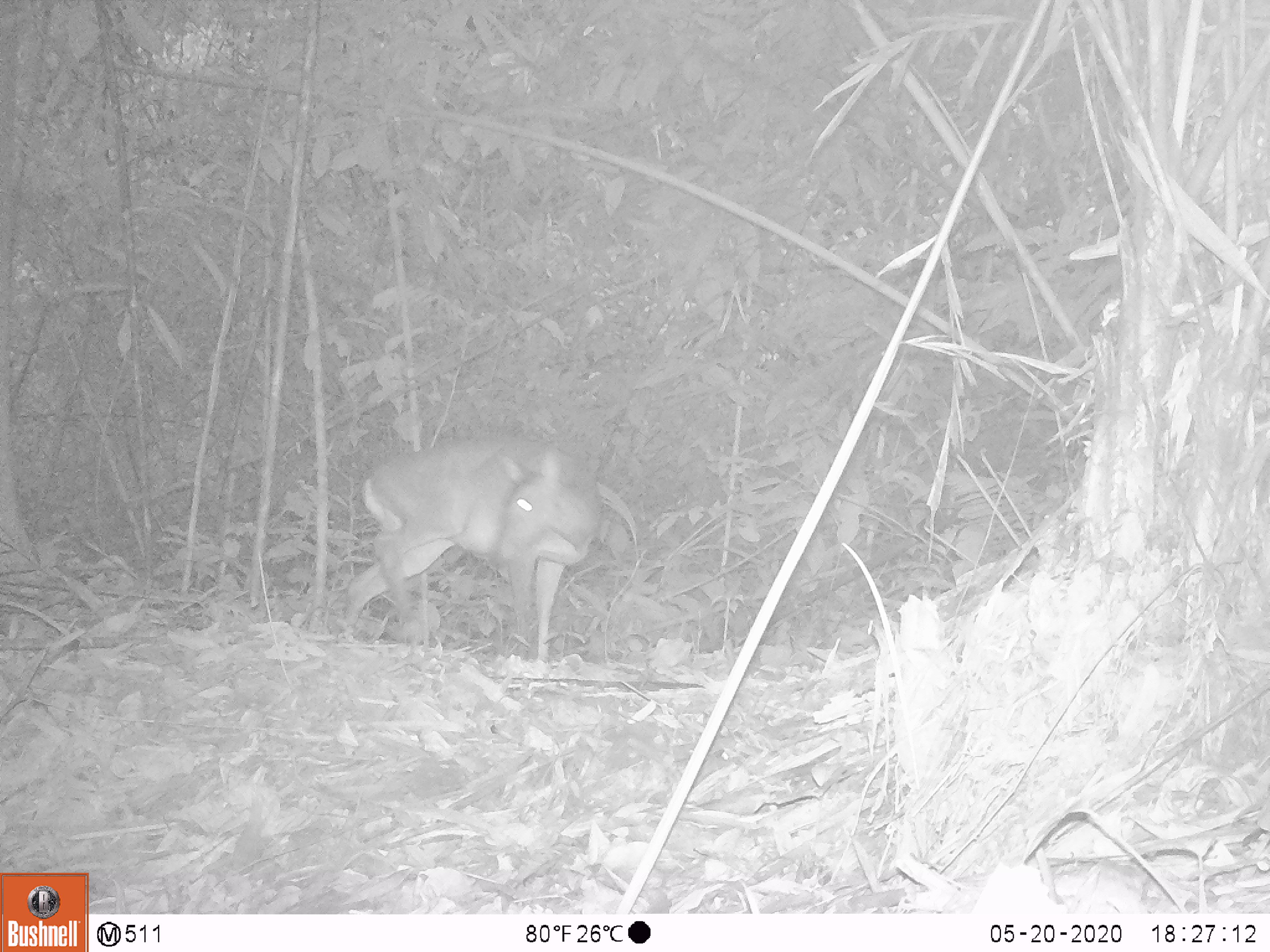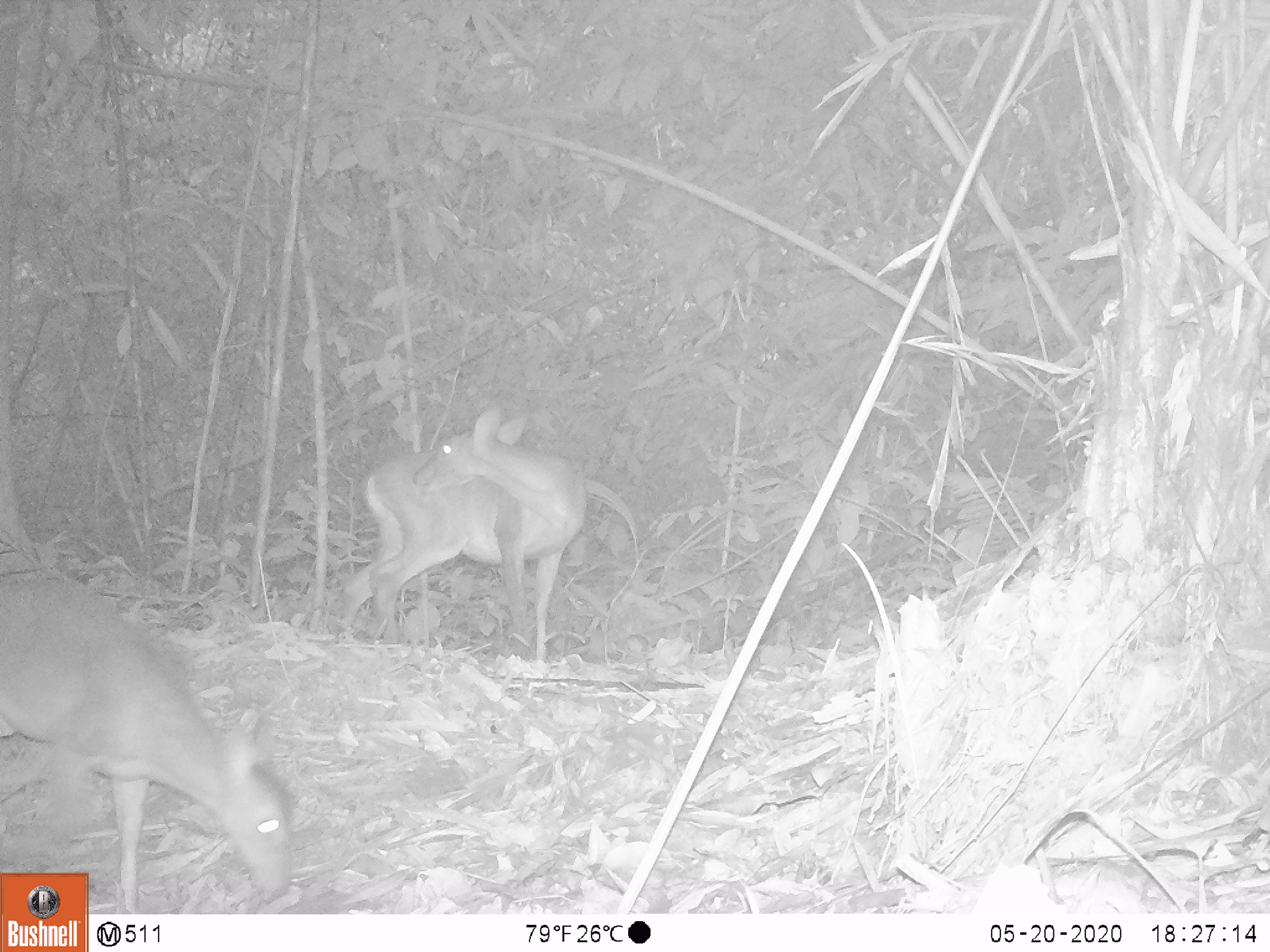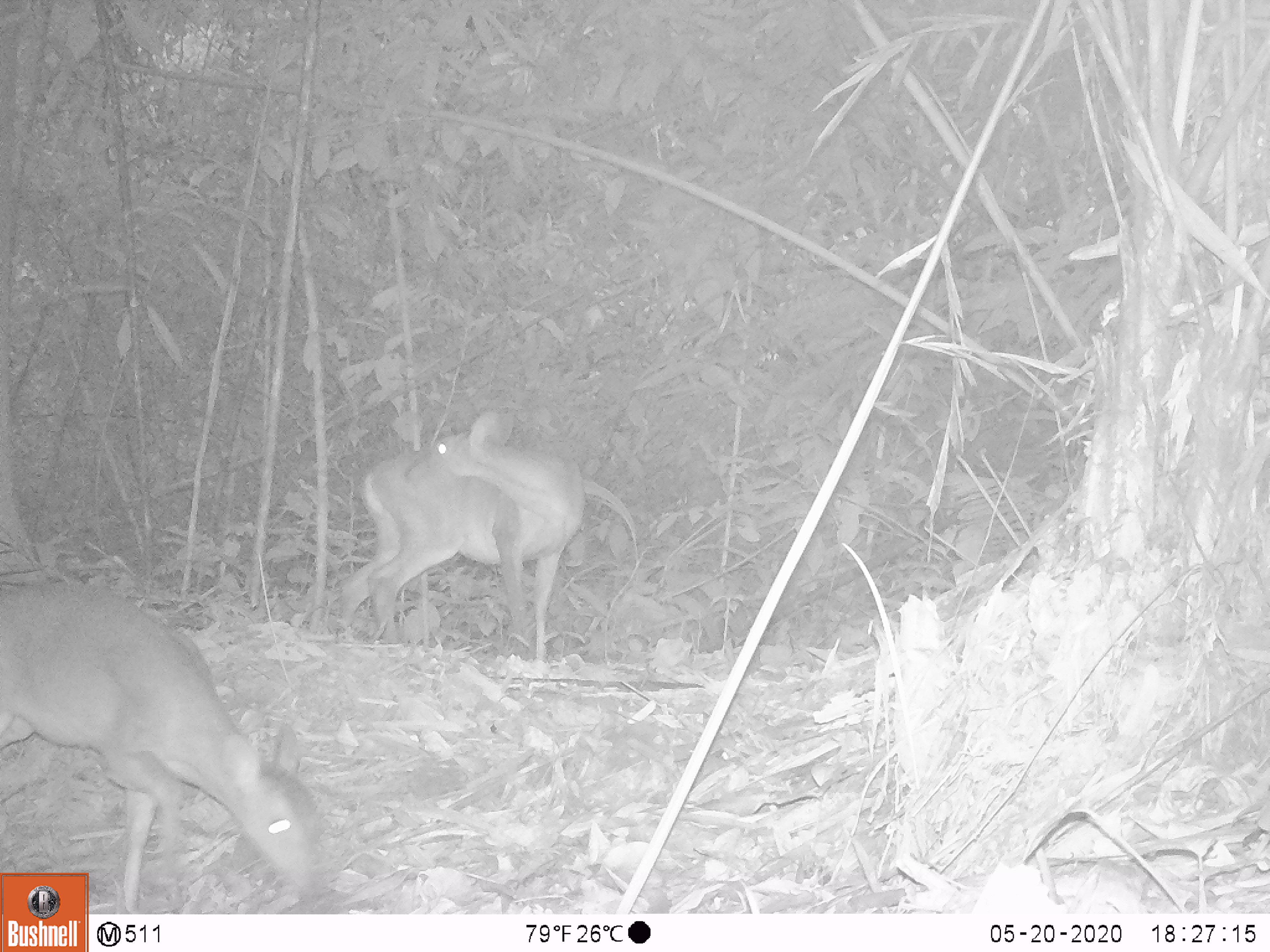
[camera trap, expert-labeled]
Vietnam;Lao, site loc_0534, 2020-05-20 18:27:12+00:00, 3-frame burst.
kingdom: Animalia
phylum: Chordata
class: Mammalia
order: Artiodactyla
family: Cervidae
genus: Muntiacus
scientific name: Muntiacus vuquangensis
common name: large-antlered muntjac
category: large antlered muntjac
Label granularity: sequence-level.